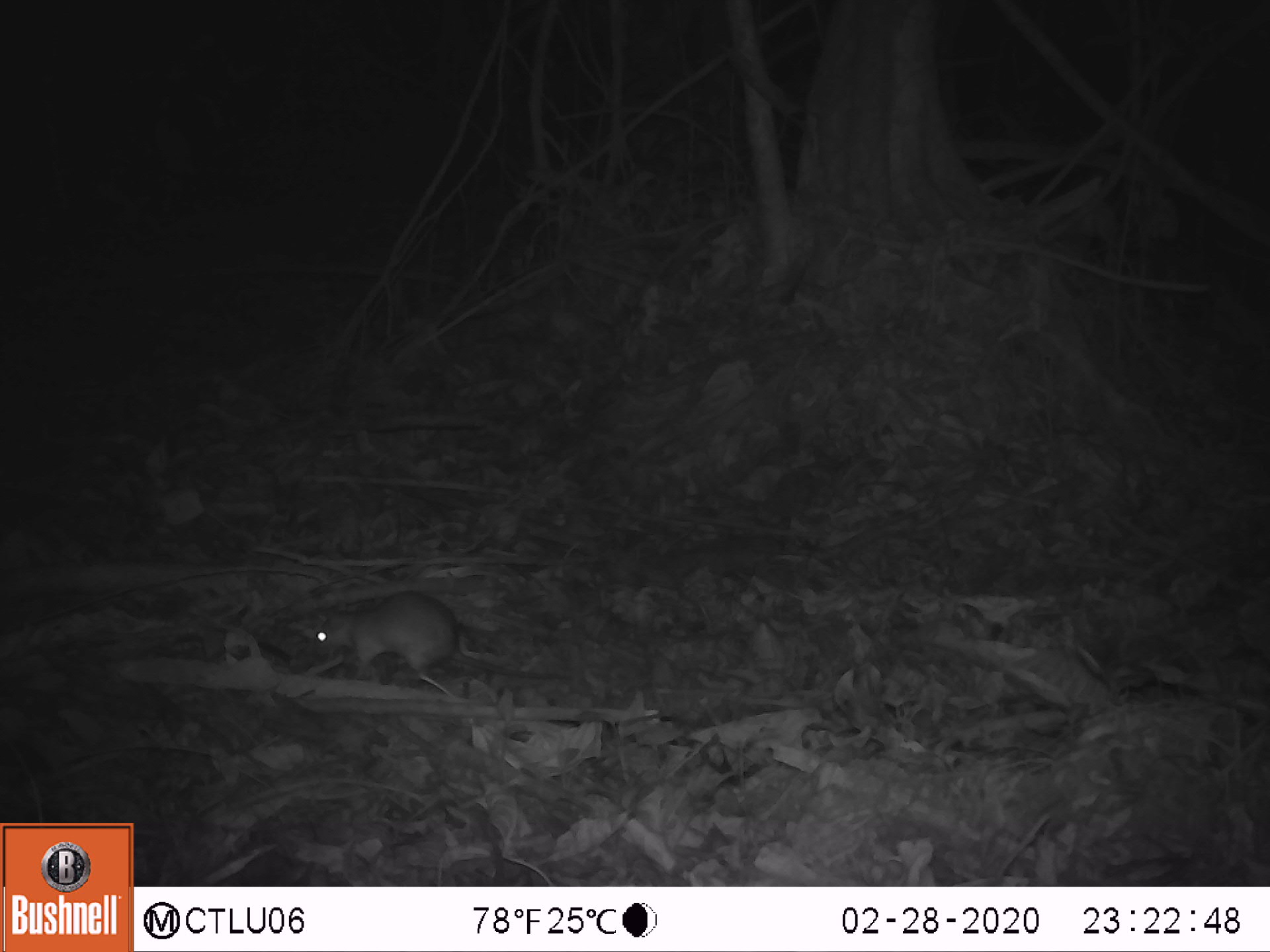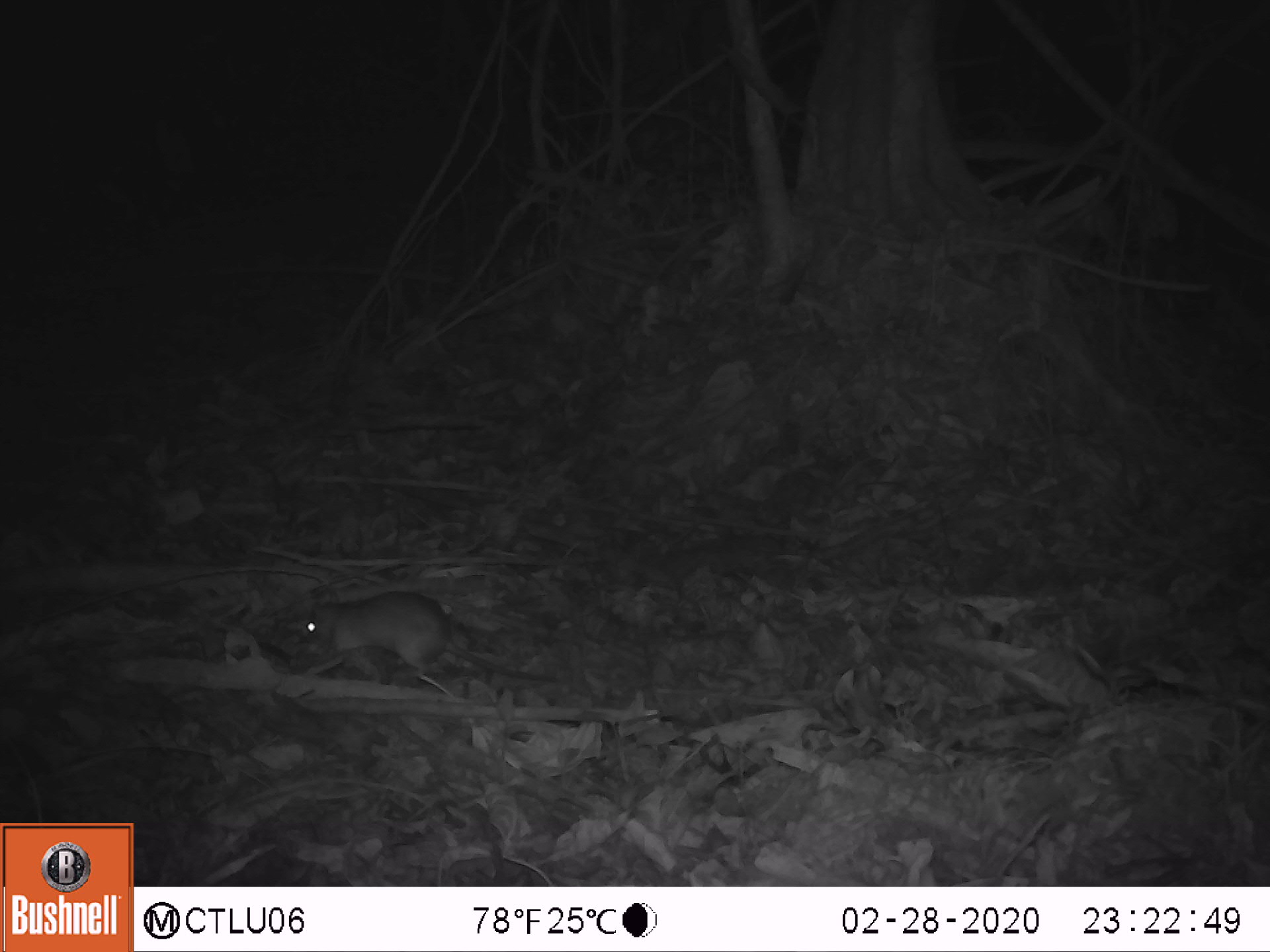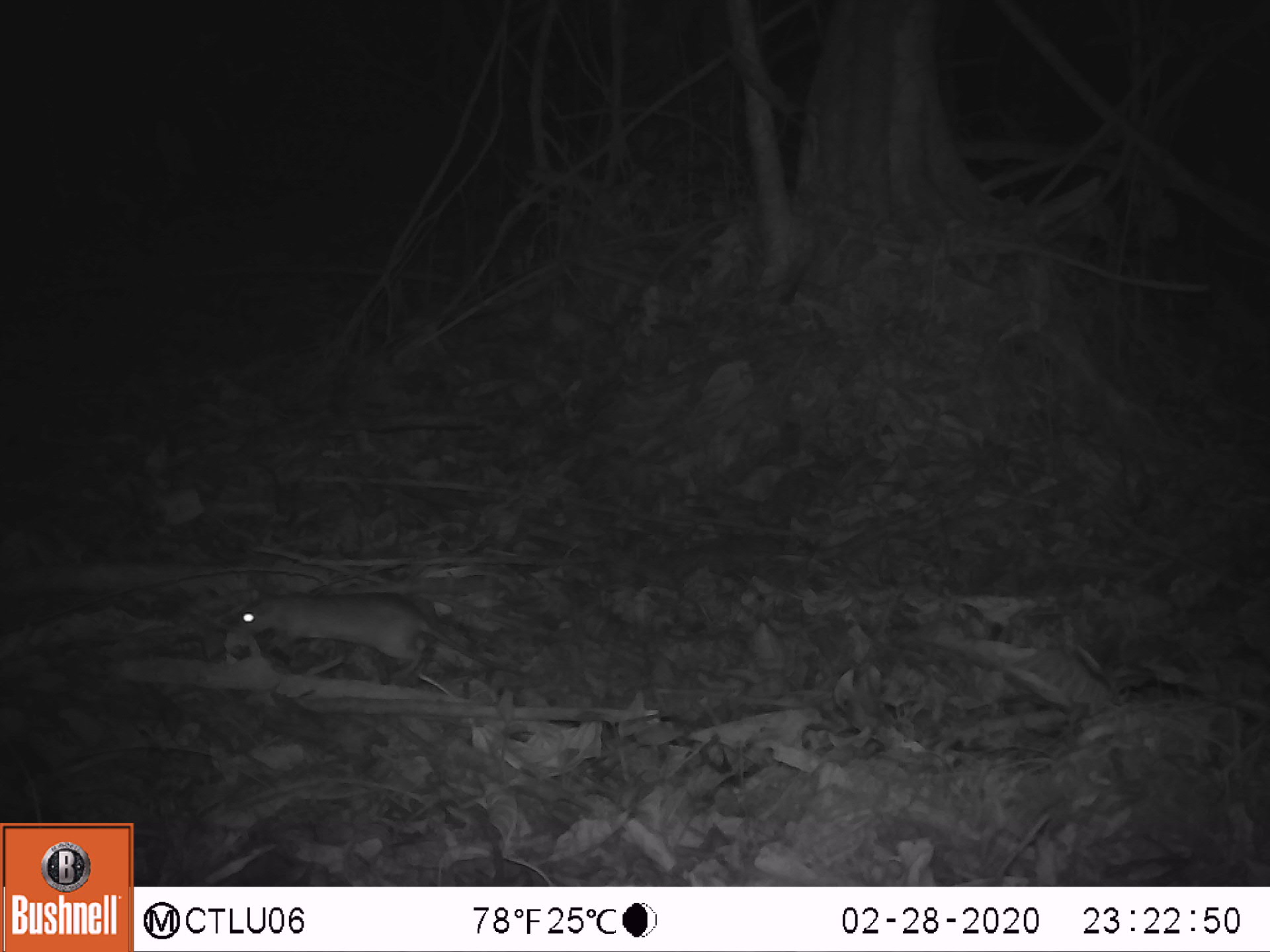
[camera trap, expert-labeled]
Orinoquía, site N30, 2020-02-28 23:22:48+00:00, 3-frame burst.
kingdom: Animalia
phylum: Chordata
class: Mammalia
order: Rodentia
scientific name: Rodentia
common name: rodent